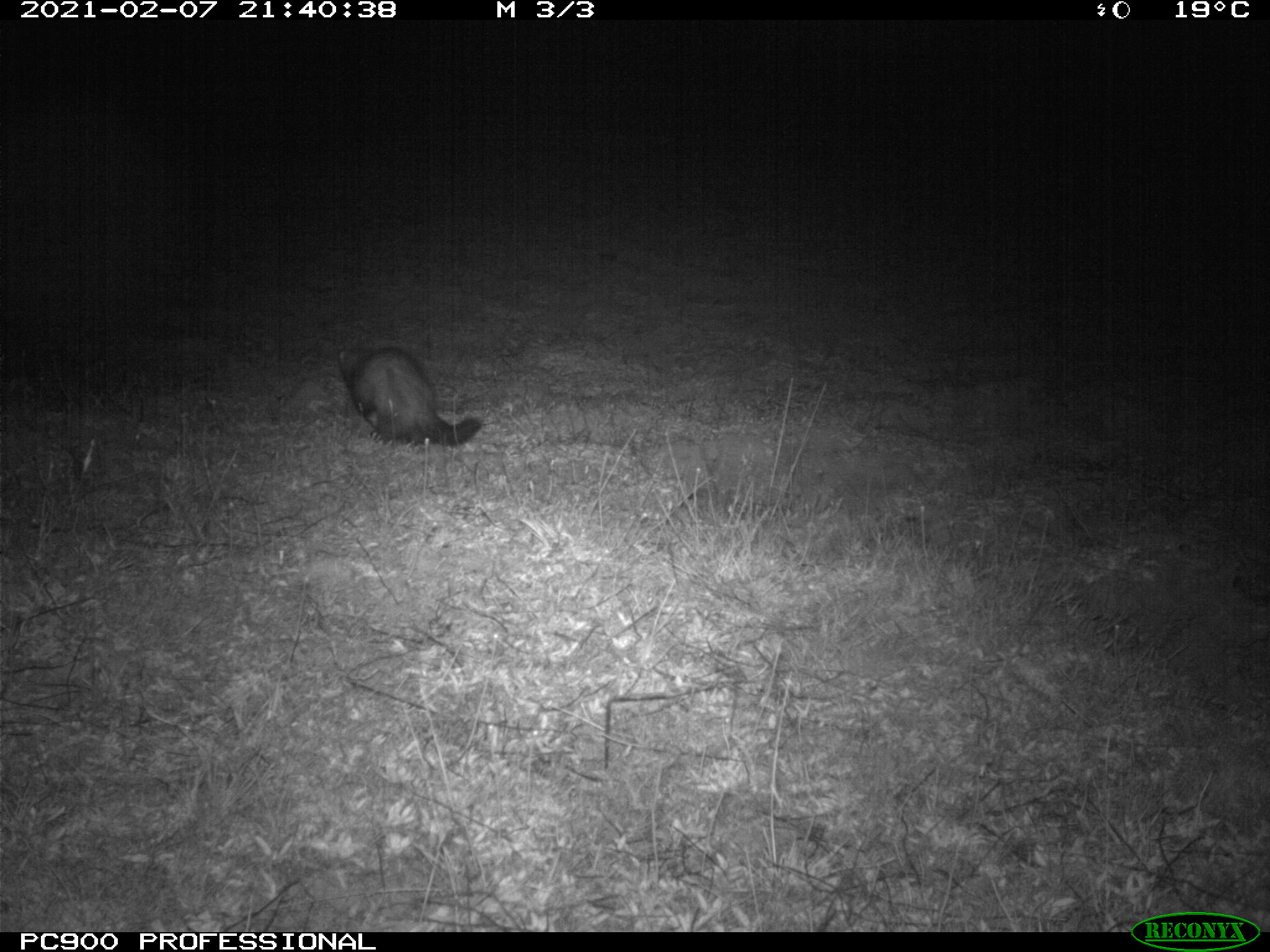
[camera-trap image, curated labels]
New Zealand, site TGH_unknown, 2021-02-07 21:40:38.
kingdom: Animalia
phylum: Chordata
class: Mammalia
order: Carnivora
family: Mustelidae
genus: Mustela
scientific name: Mustela furo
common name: ferret